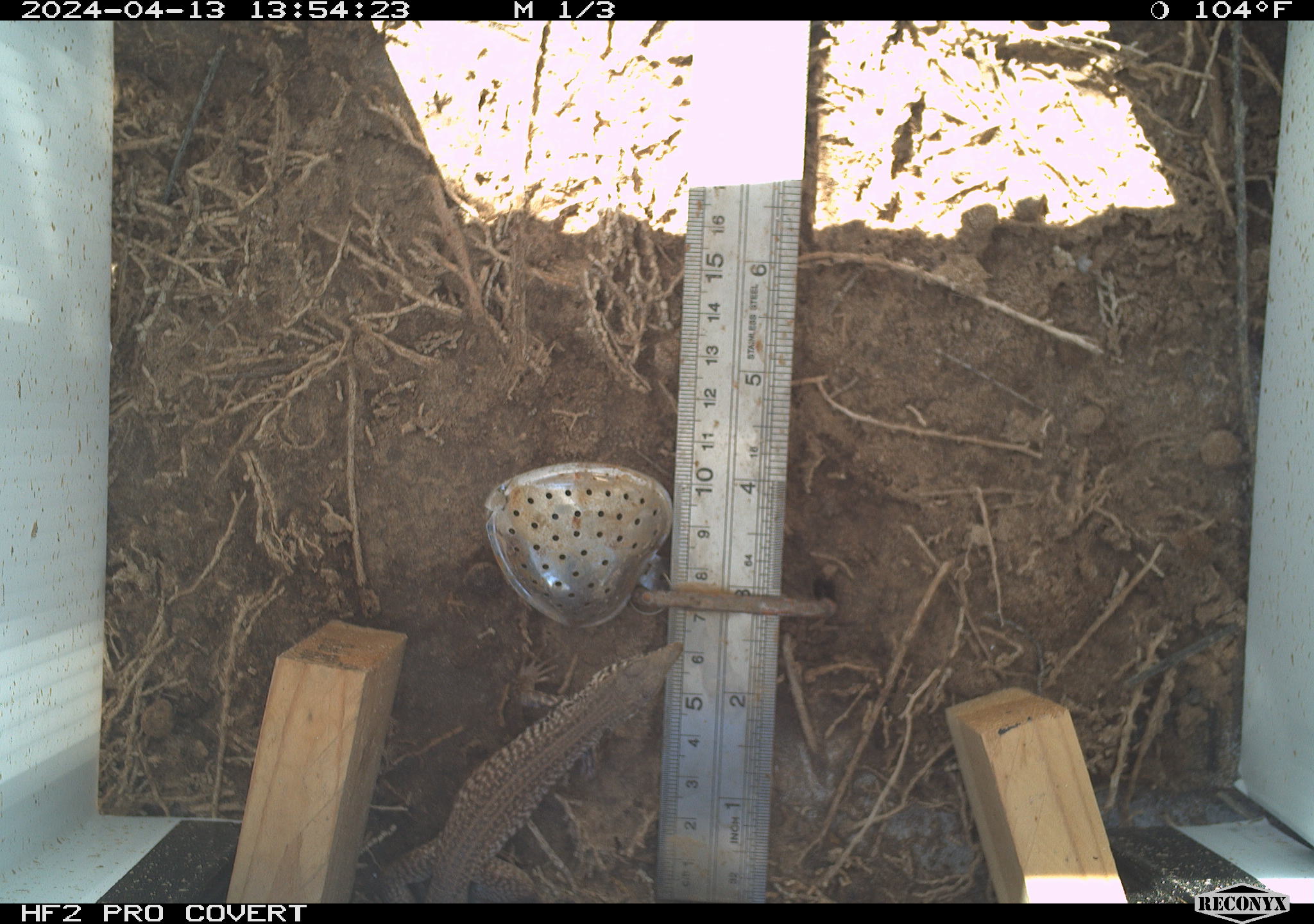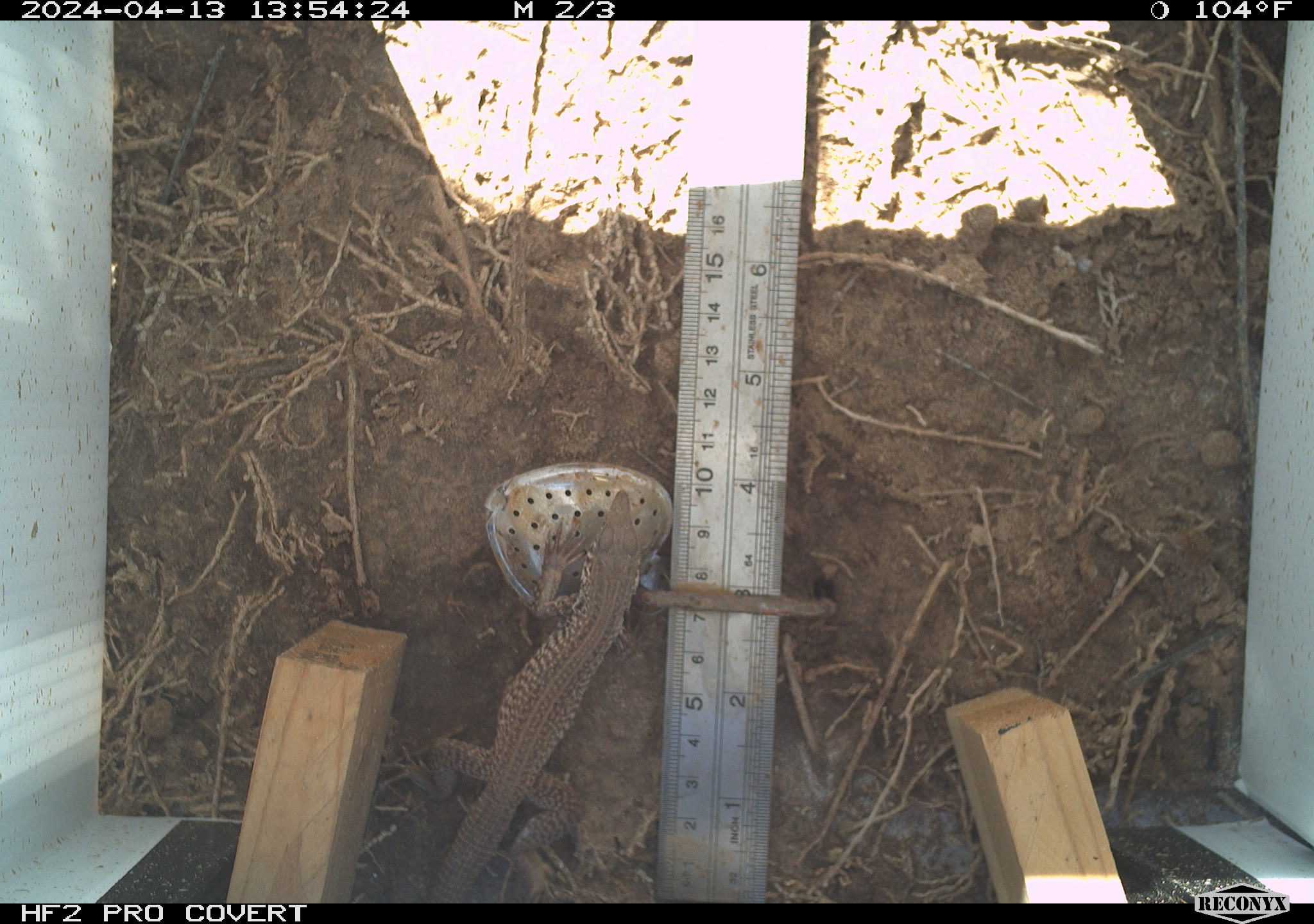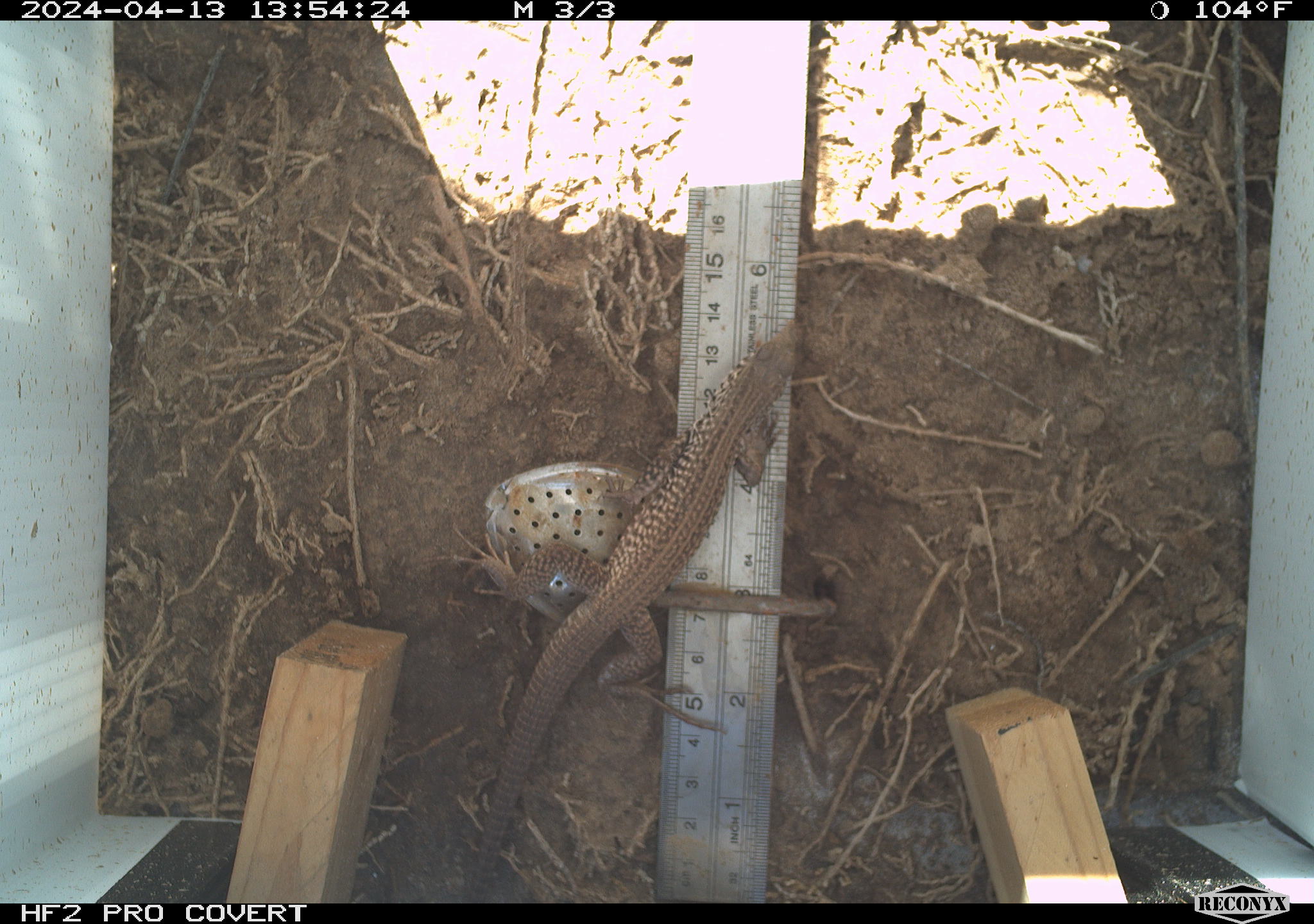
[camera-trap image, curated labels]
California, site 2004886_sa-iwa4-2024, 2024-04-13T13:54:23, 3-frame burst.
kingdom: Animalia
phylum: Chordata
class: Reptilia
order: Squamata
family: Teiidae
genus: Aspidoscelis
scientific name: Aspidoscelis tigris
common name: western whiptail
Western whiptail (Aspidoscelis tigris).